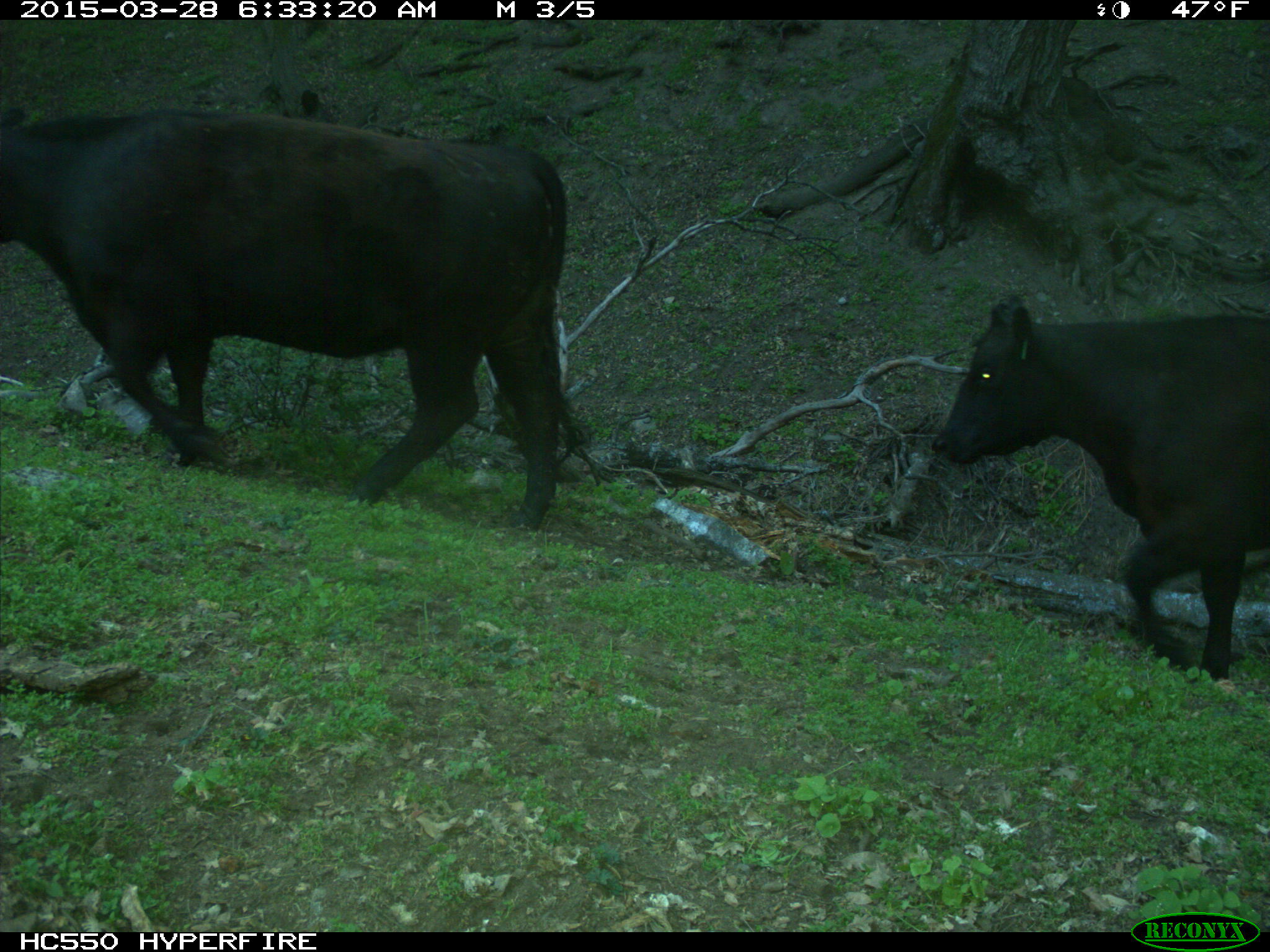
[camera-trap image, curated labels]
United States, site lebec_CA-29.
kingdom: Animalia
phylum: Chordata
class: Mammalia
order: Artiodactyla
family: Bovidae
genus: Bos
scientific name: Bos taurus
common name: domestic cow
Bos taurus (domestic cow).